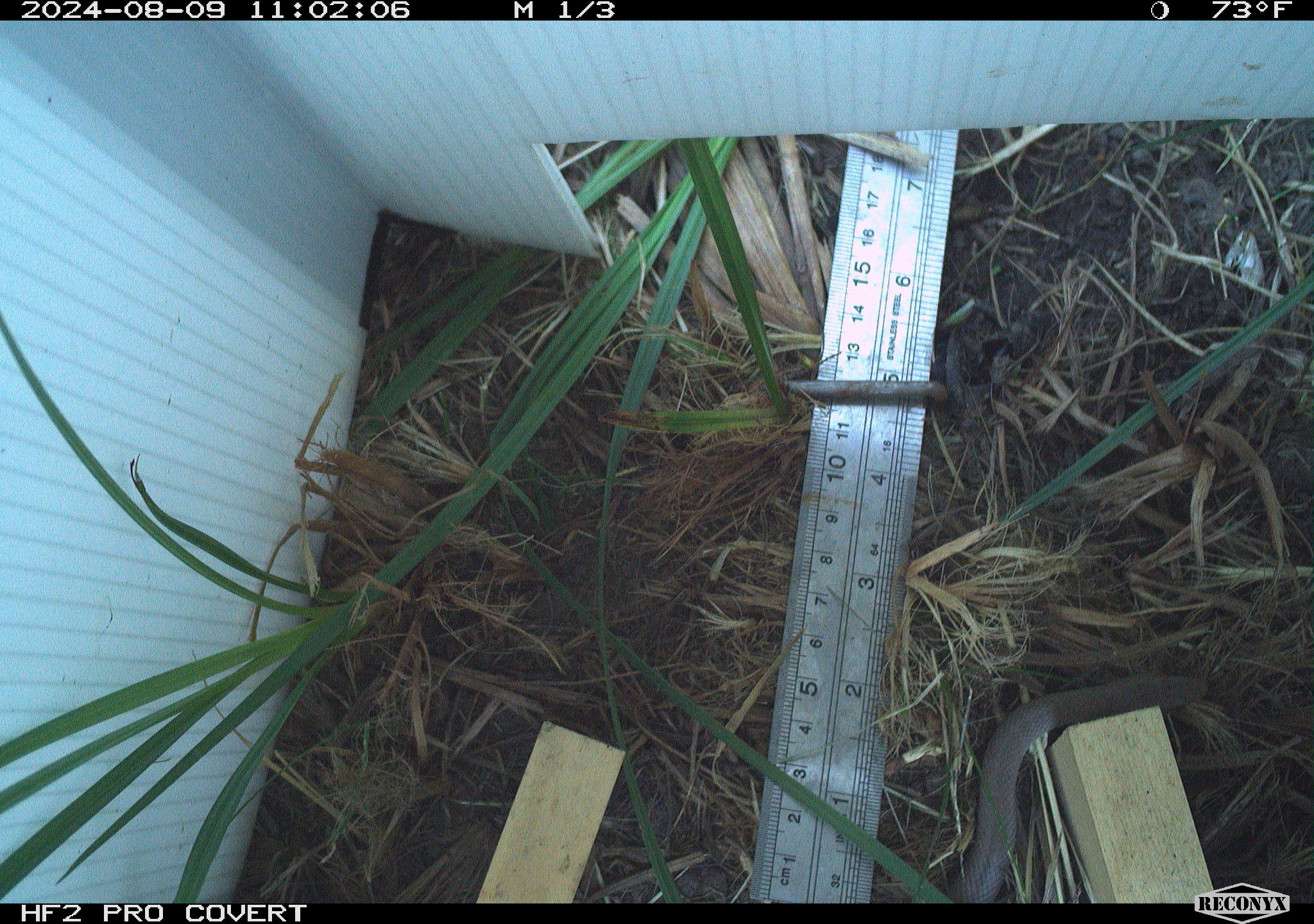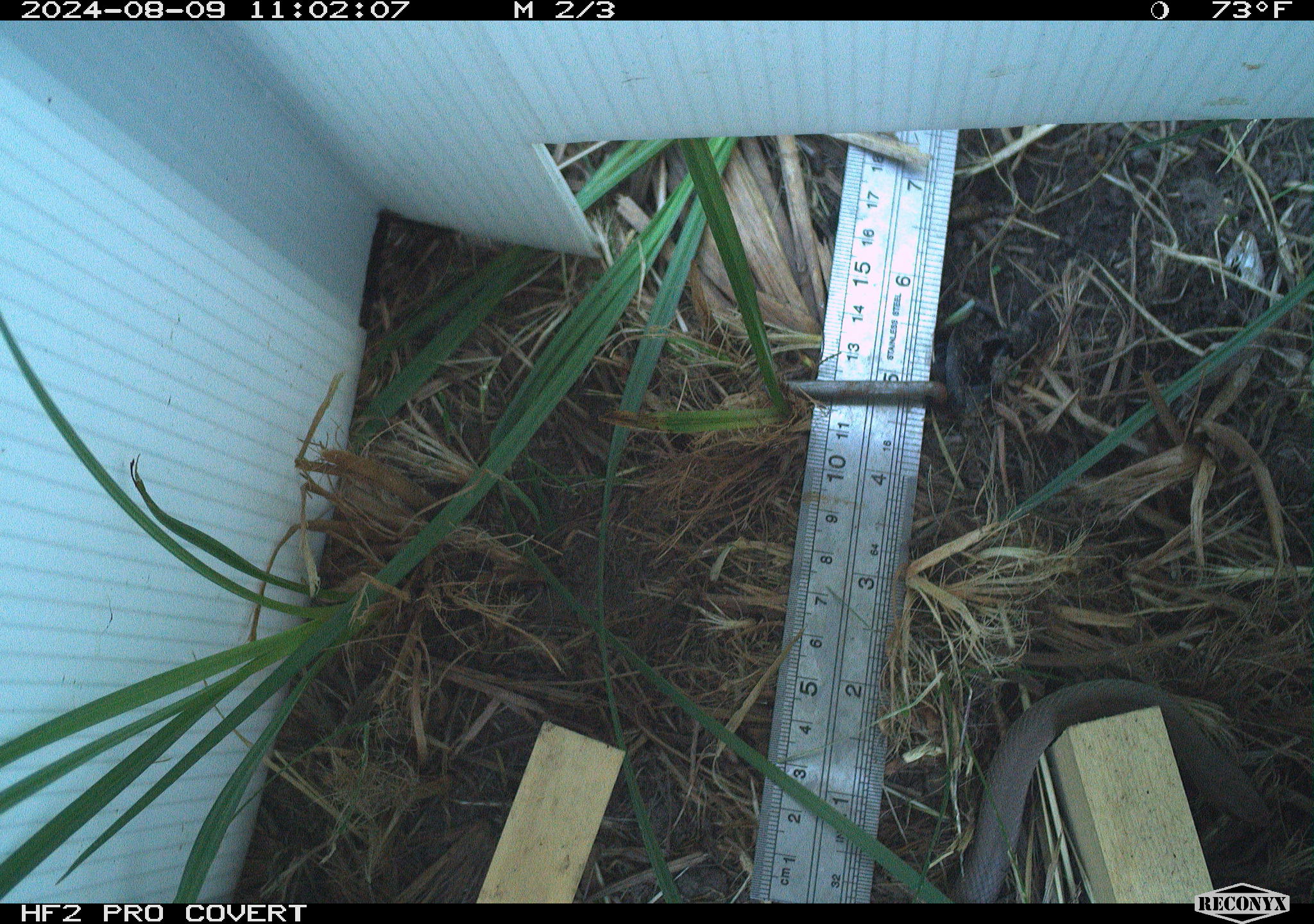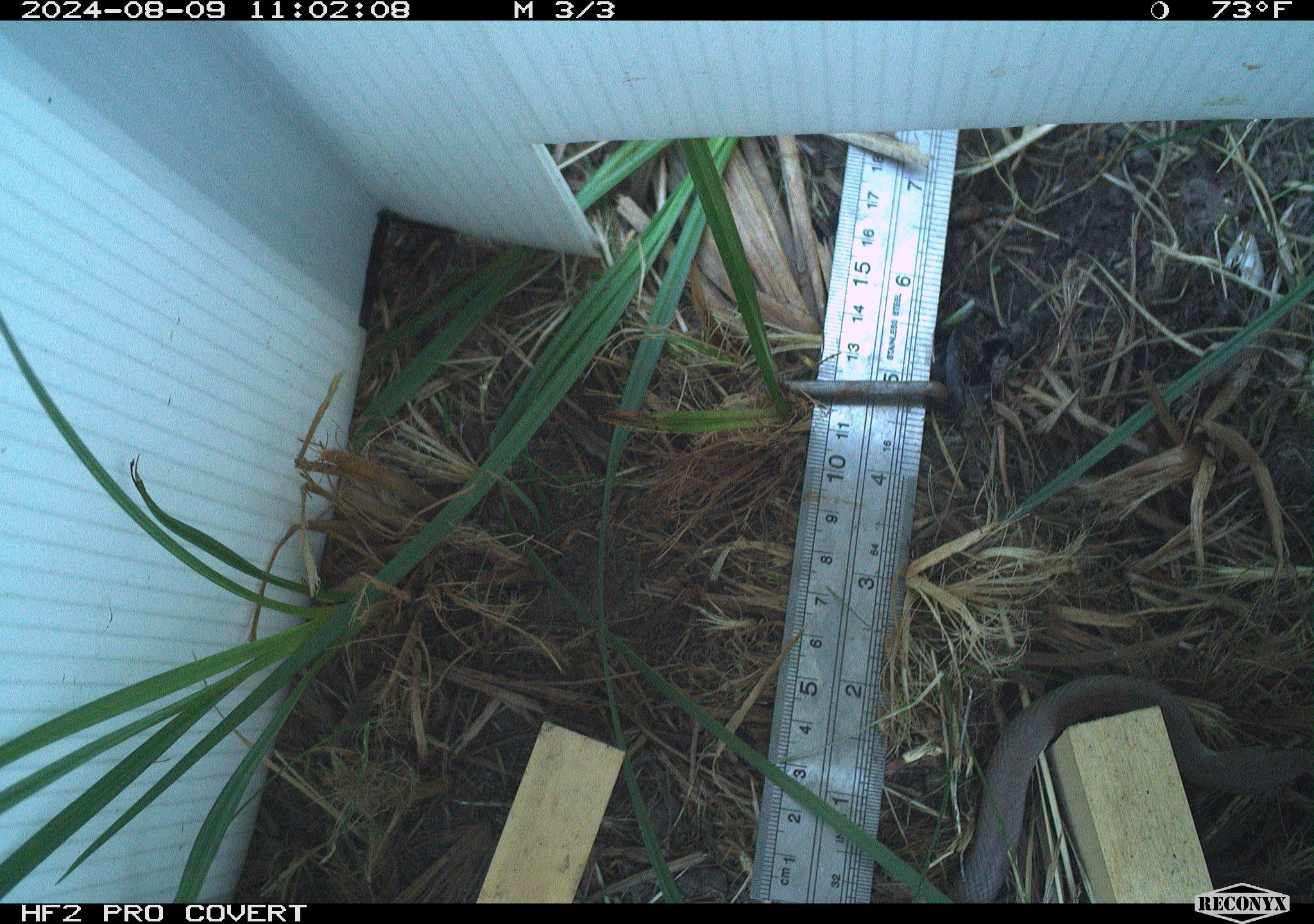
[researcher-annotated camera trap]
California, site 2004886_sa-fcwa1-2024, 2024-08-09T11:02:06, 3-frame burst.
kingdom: Animalia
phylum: Chordata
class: Reptilia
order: Squamata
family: Colubridae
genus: Coluber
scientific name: Coluber constrictor mormon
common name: western yellow-bellied racer